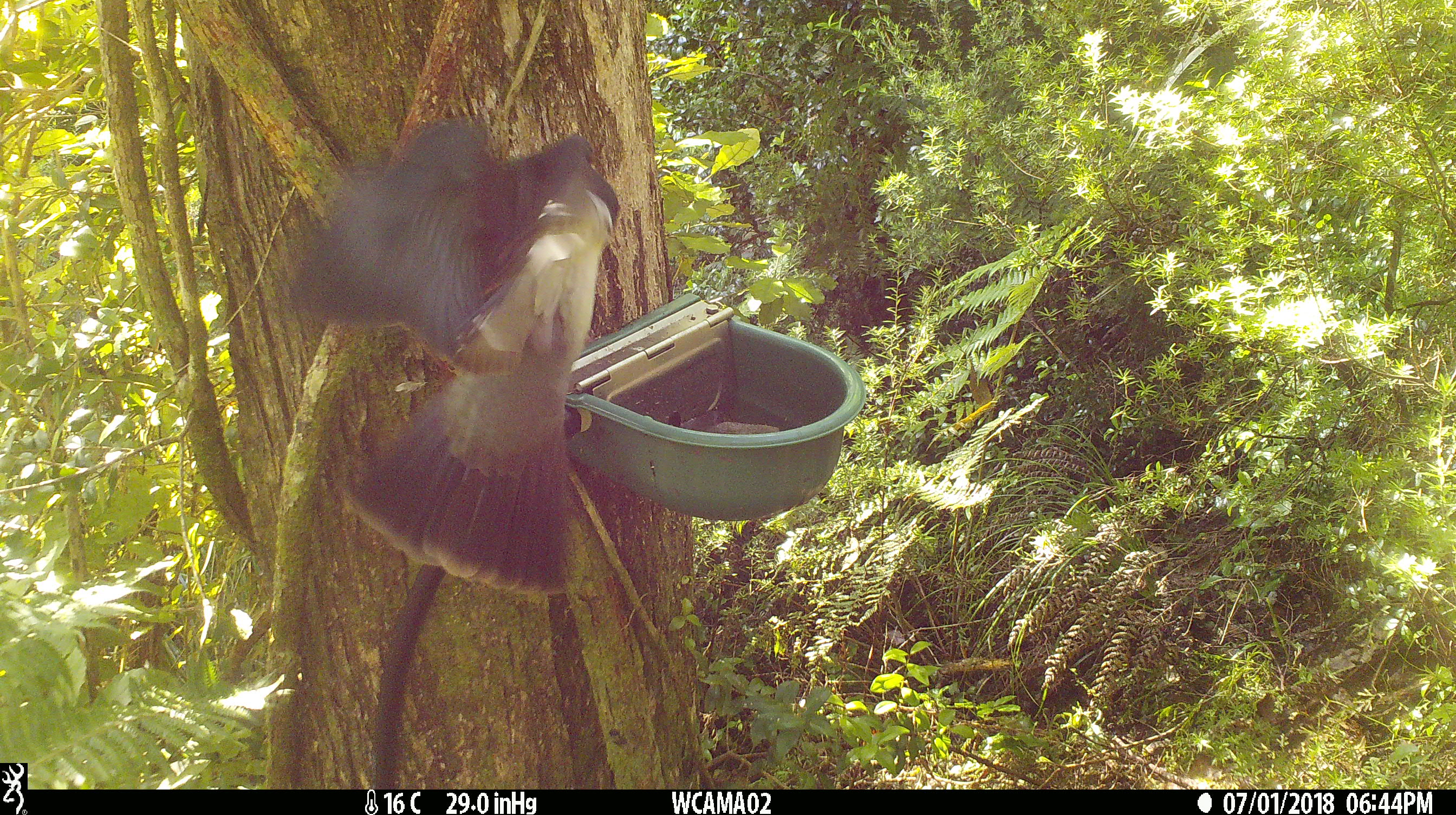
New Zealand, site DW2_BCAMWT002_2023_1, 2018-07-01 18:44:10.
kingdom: Animalia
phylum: Chordata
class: Aves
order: Columbiformes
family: Columbidae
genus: Hemiphaga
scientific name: Hemiphaga novaeseelandiae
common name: new zealand pigeon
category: kereru